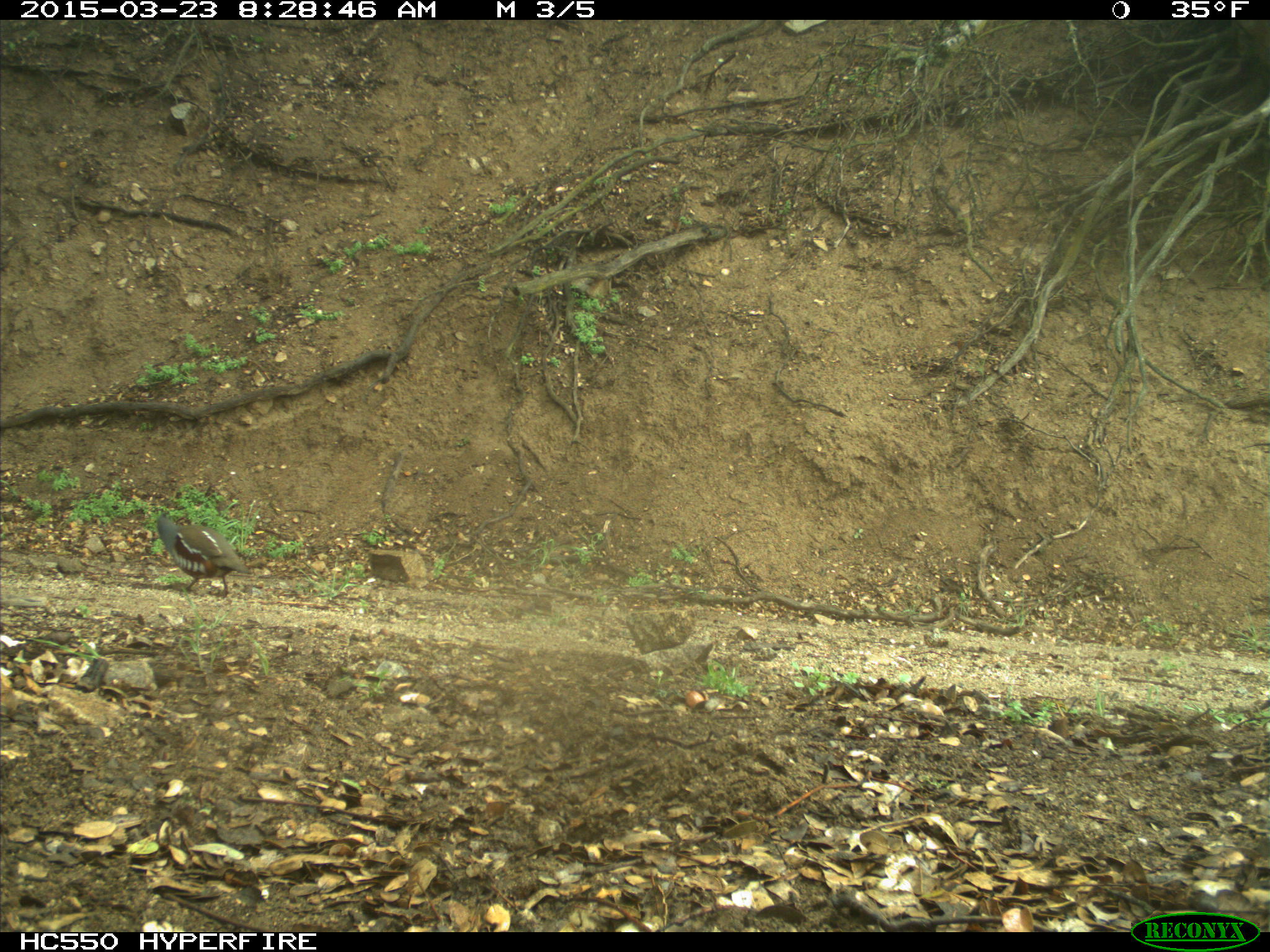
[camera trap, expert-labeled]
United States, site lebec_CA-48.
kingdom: Animalia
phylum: Chordata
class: Aves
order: Galliformes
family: Odontophoridae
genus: Callipepla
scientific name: Callipepla californica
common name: california quail